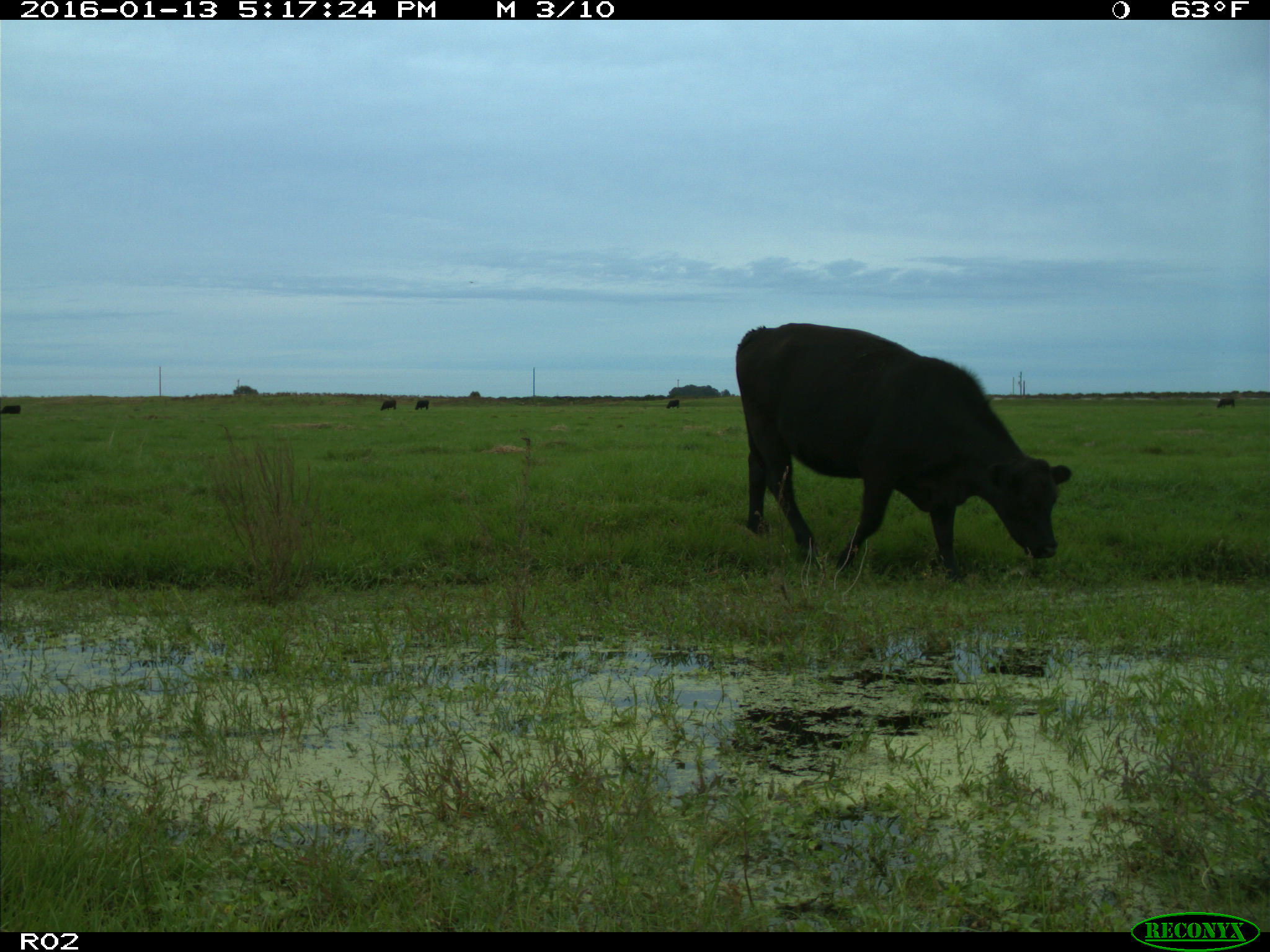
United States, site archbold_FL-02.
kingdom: Animalia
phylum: Chordata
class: Mammalia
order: Artiodactyla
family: Bovidae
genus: Bos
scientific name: Bos taurus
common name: domestic cow